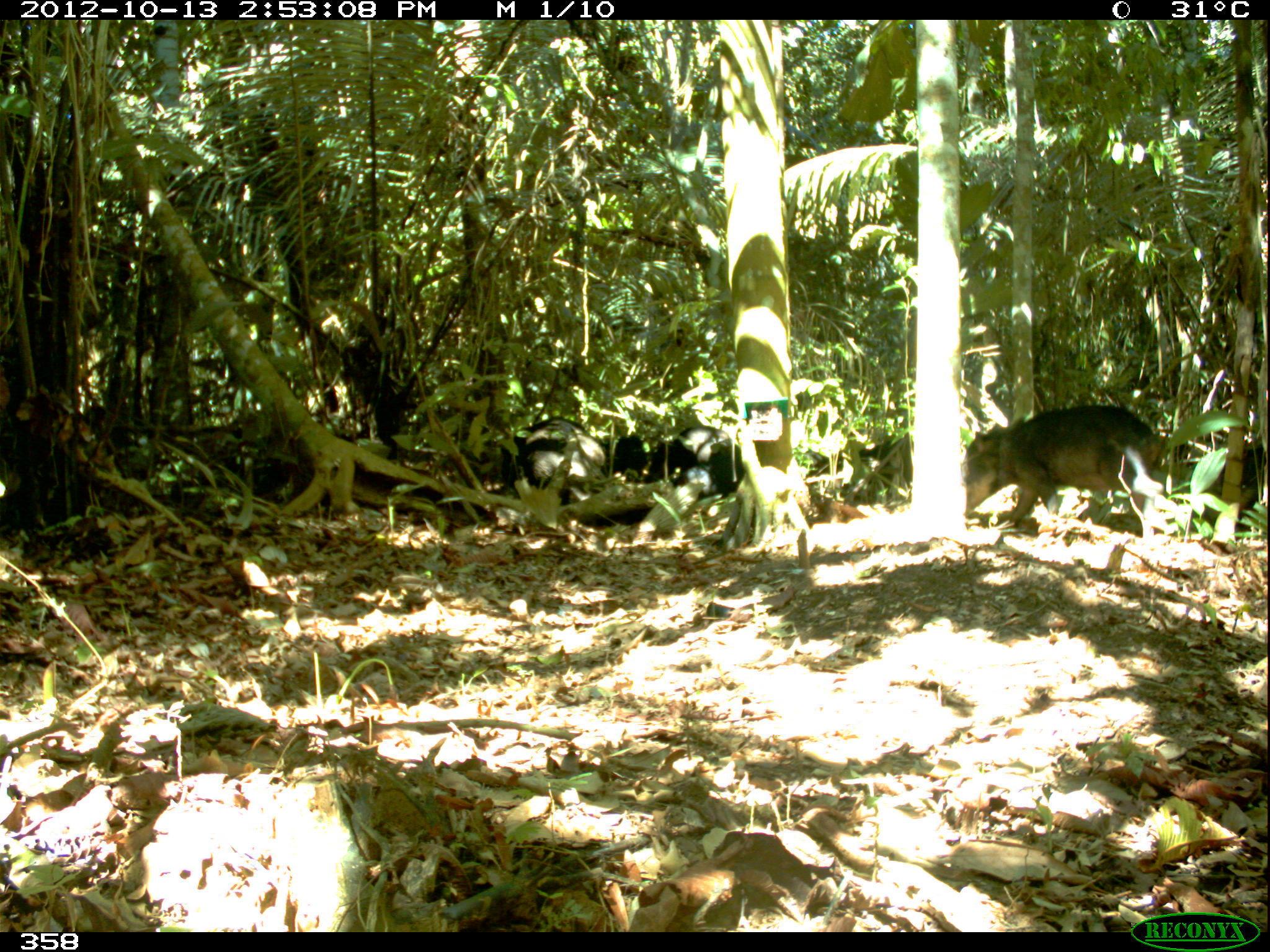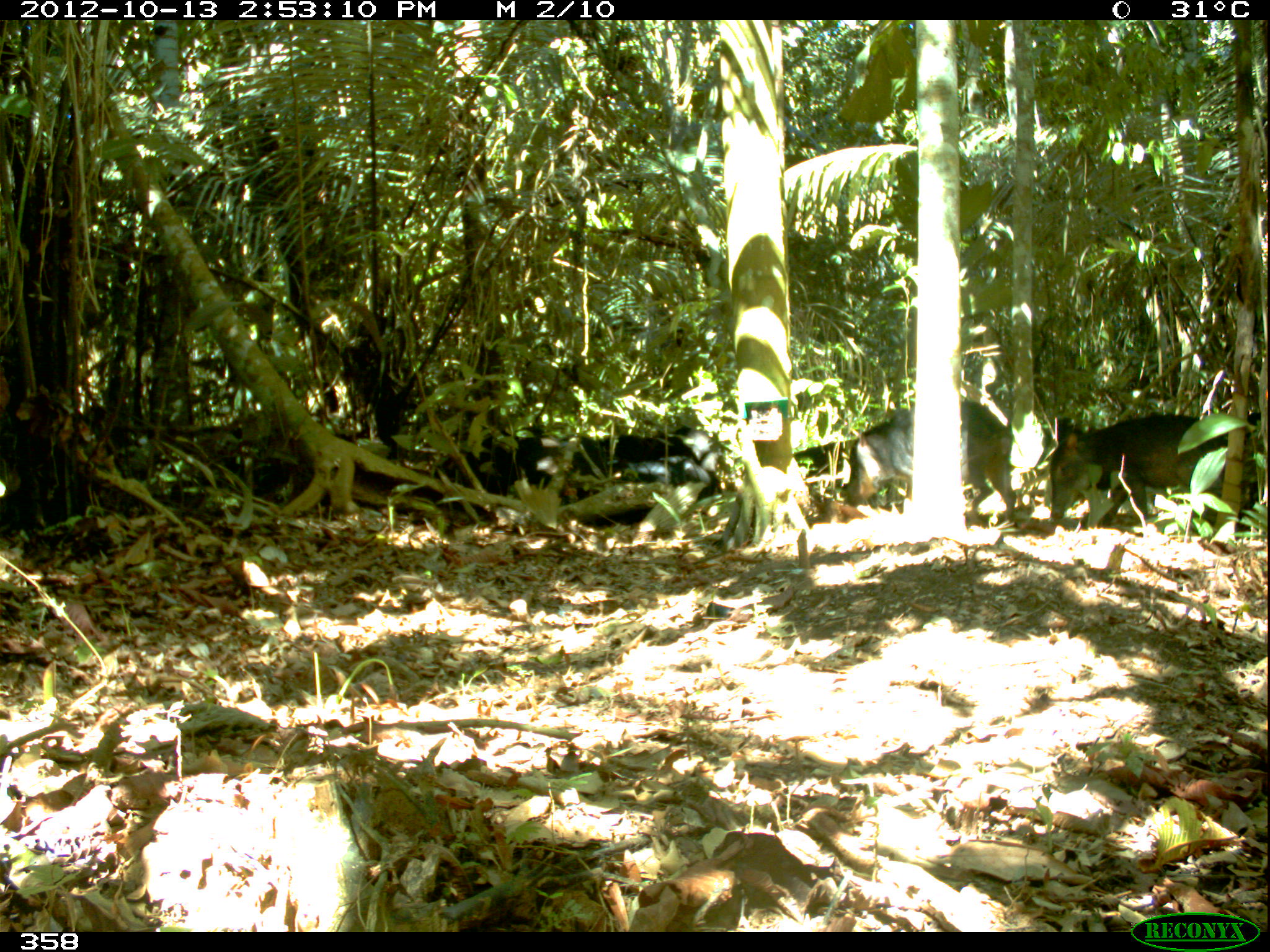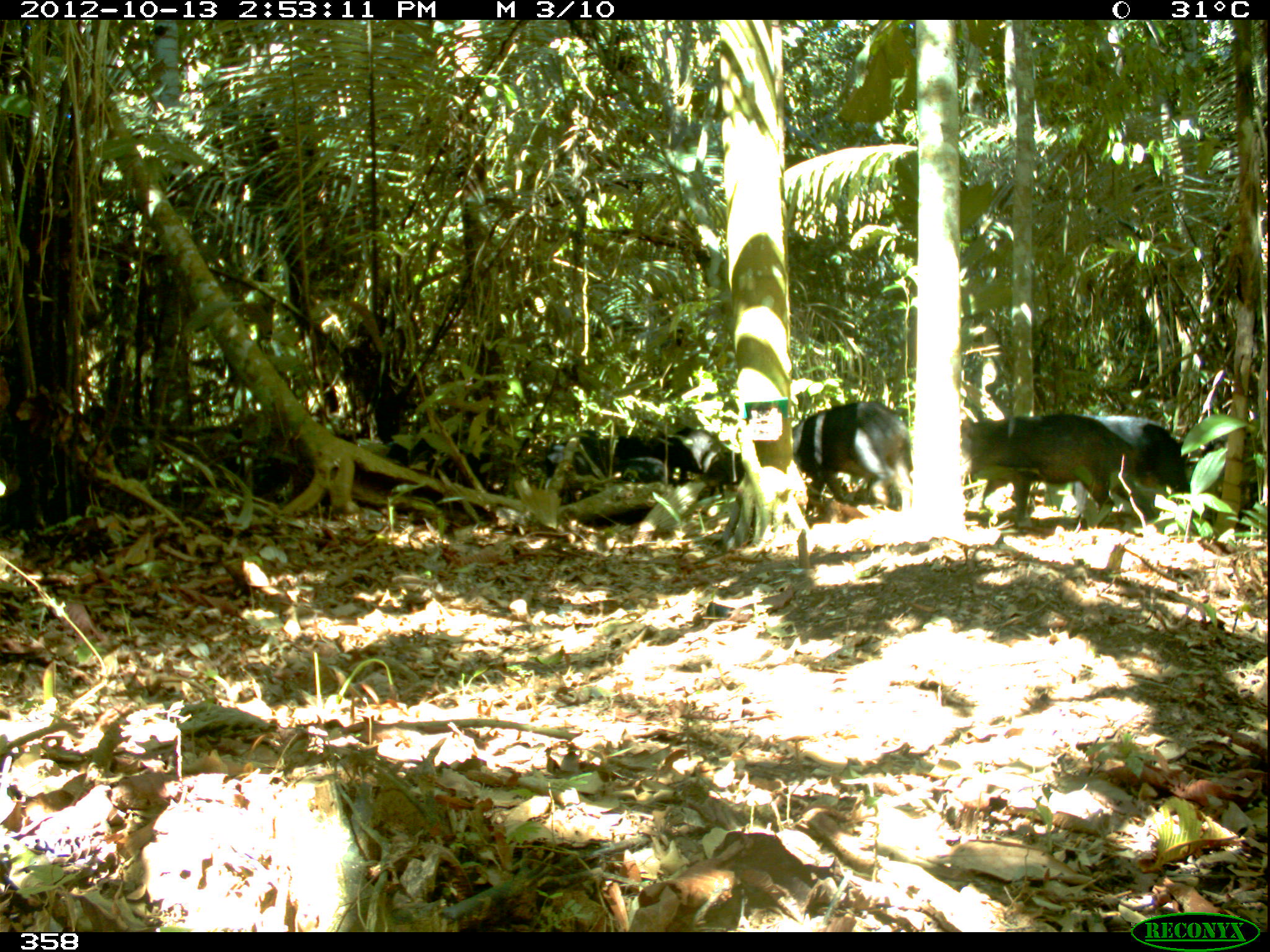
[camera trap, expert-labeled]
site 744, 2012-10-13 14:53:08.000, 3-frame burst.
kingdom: Animalia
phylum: Chordata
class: Mammalia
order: Artiodactyla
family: Tayassuidae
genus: Tayassu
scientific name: Tayassu pecari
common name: white-lipped peccary